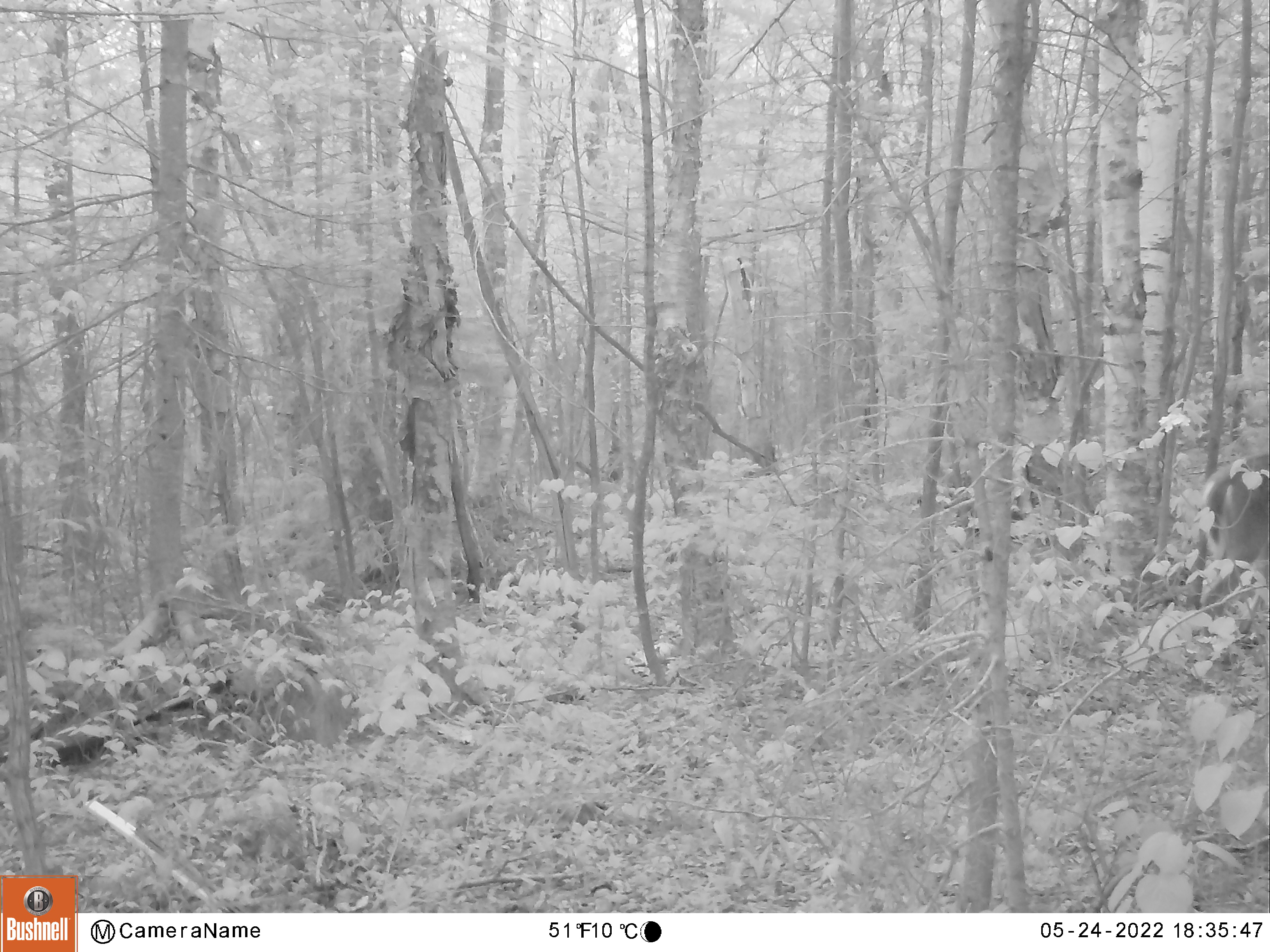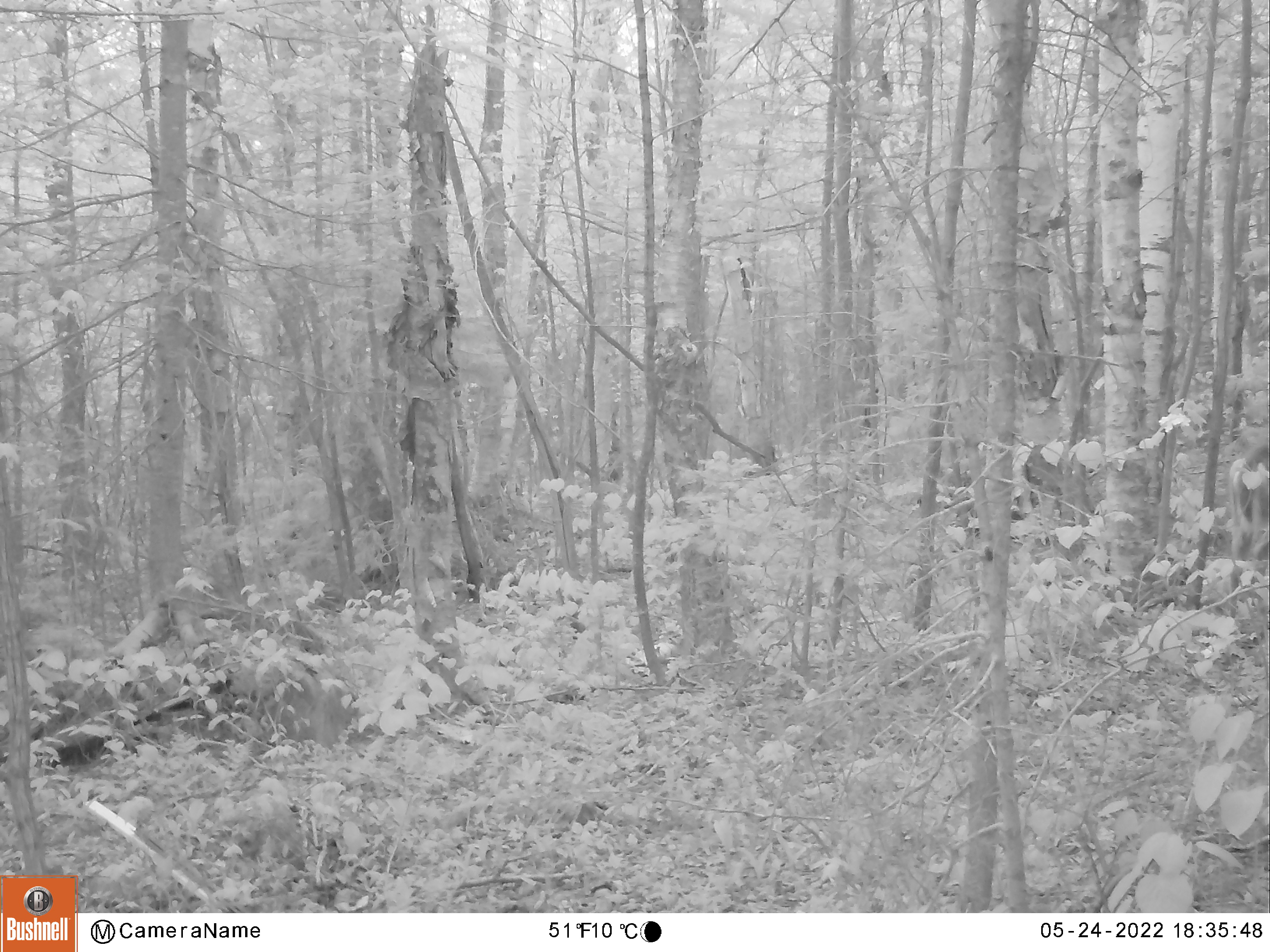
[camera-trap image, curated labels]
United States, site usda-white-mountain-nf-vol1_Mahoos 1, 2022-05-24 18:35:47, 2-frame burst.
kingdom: Animalia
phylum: Chordata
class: Mammalia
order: Artiodactyla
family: Cervidae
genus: Odocoileus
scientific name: Odocoileus virginianus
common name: white-tailed deer